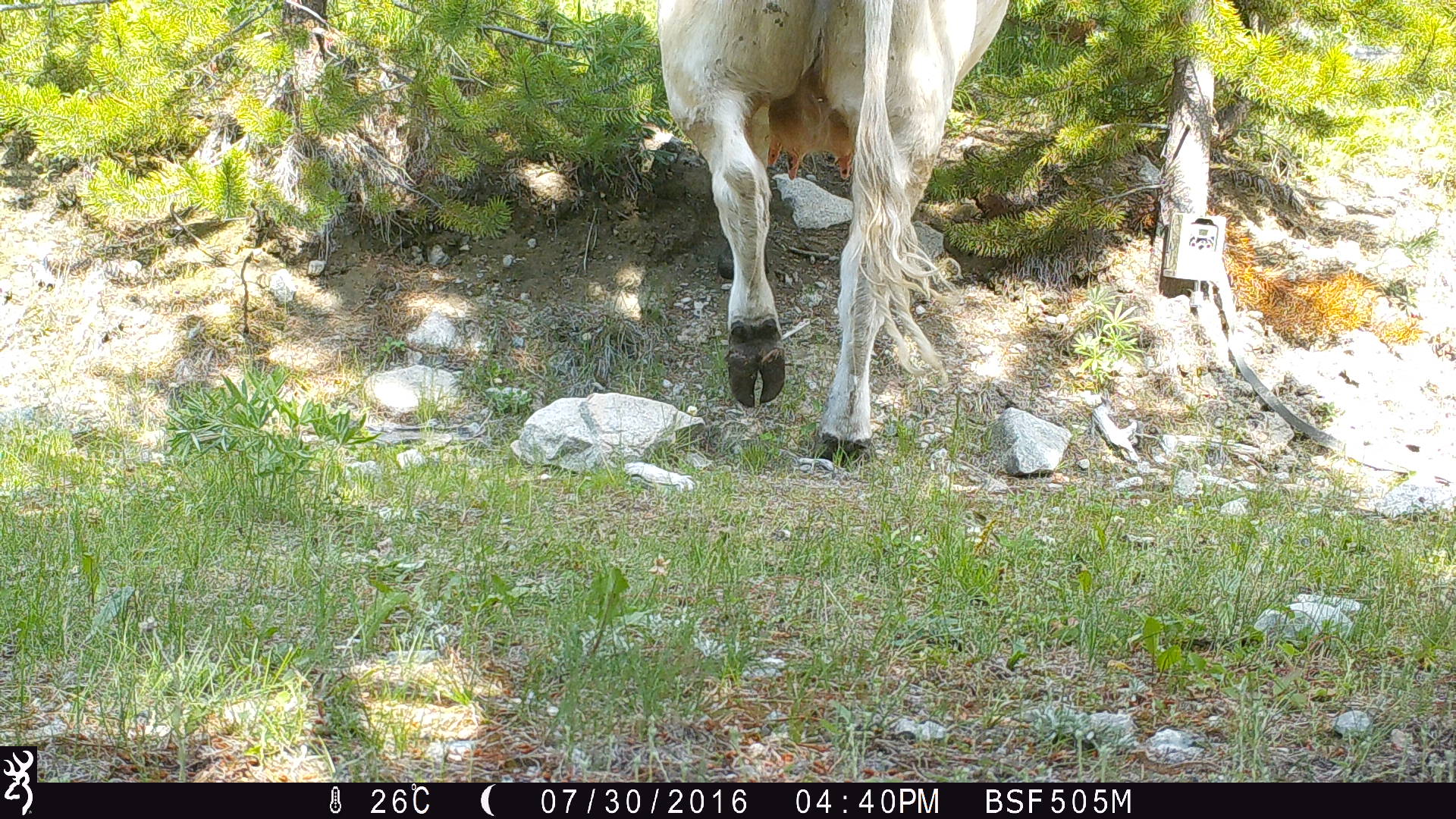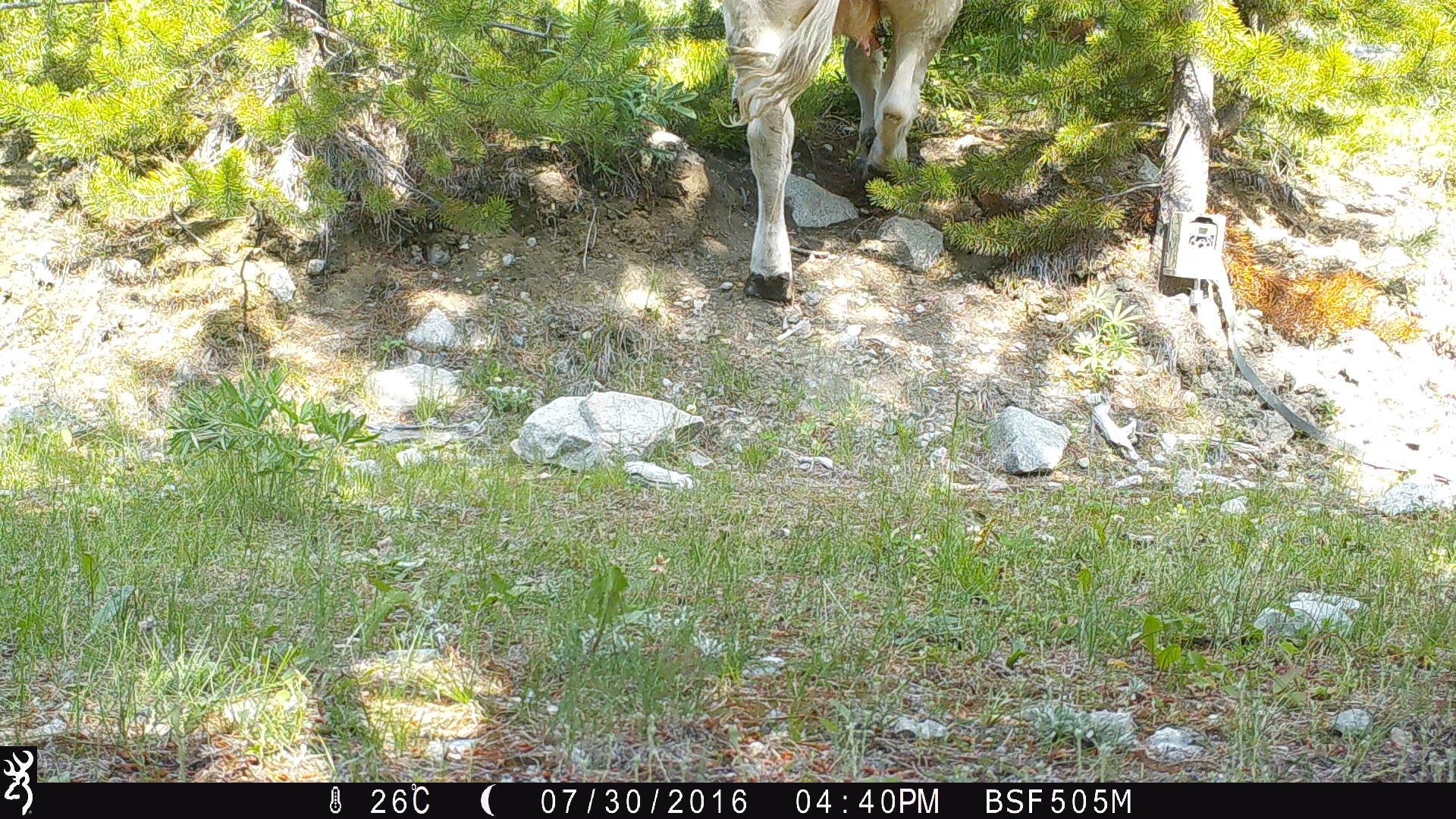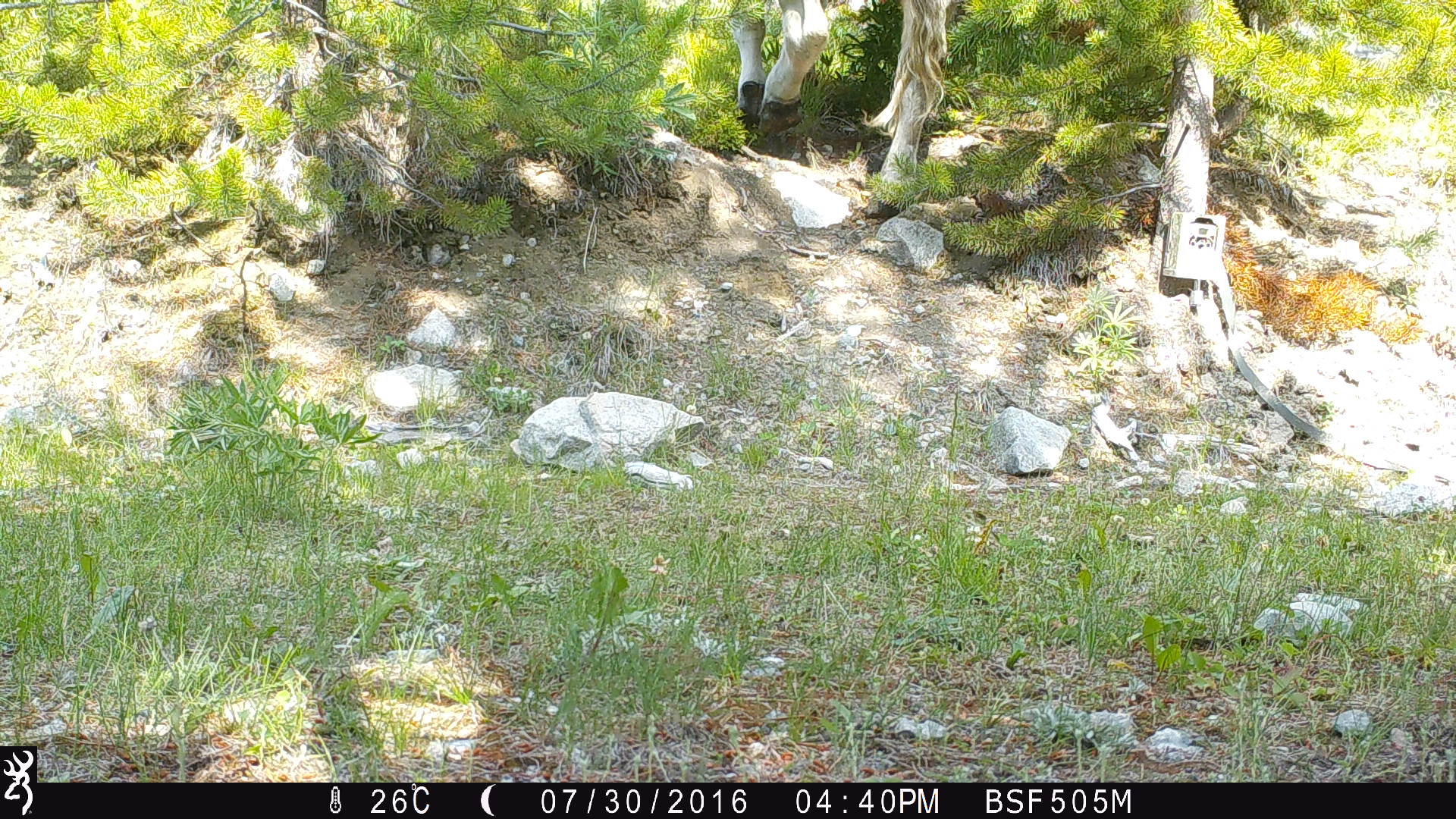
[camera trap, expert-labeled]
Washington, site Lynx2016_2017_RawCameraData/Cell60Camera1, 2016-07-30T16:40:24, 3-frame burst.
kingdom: Animalia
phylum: Chordata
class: Mammalia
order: Artiodactyla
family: Bovidae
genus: Bos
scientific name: Bos taurus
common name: domestic cattle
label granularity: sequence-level